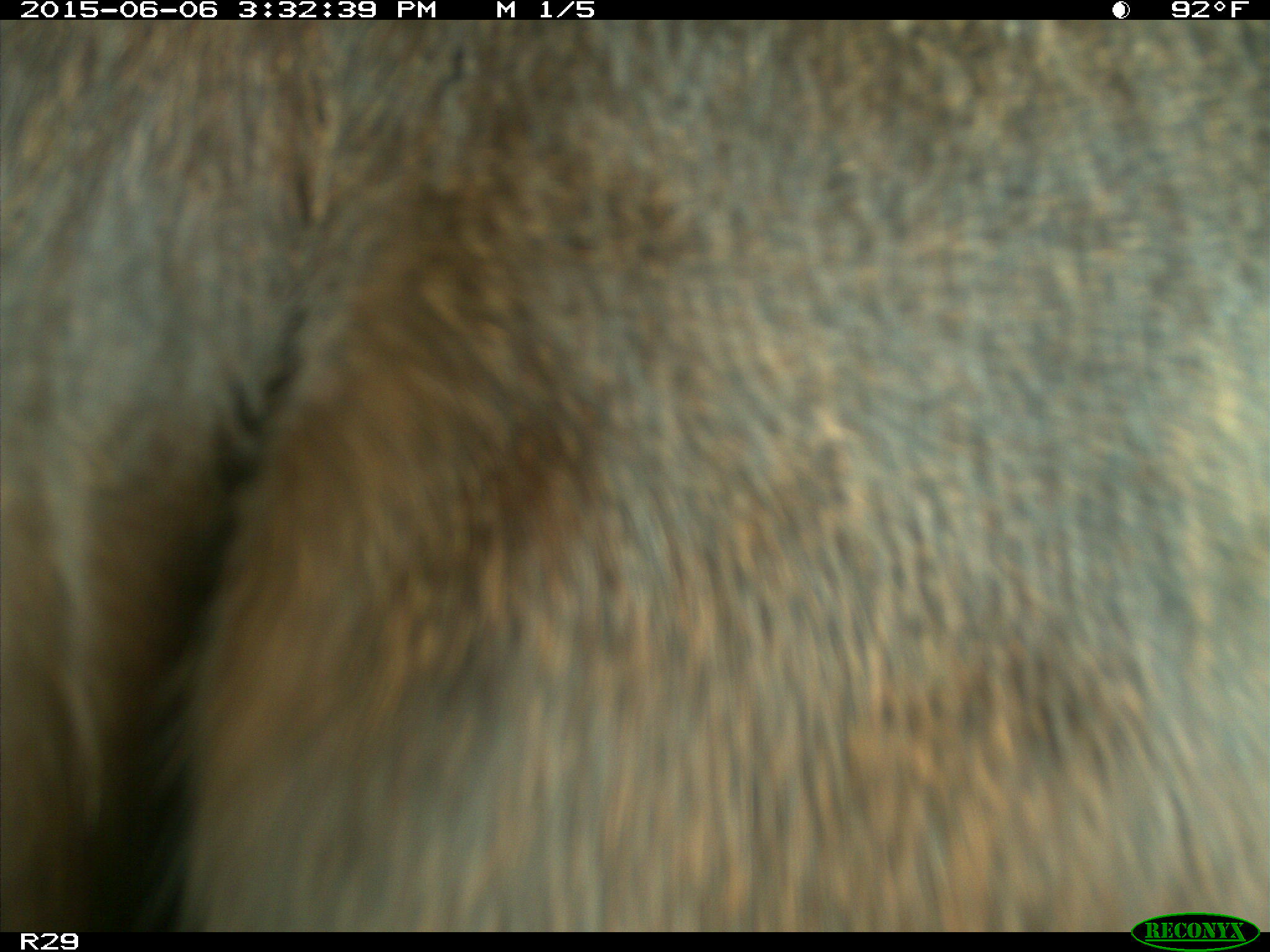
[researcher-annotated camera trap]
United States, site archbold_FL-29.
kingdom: Animalia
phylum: Chordata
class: Mammalia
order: Artiodactyla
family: Bovidae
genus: Bos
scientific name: Bos taurus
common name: domestic cow